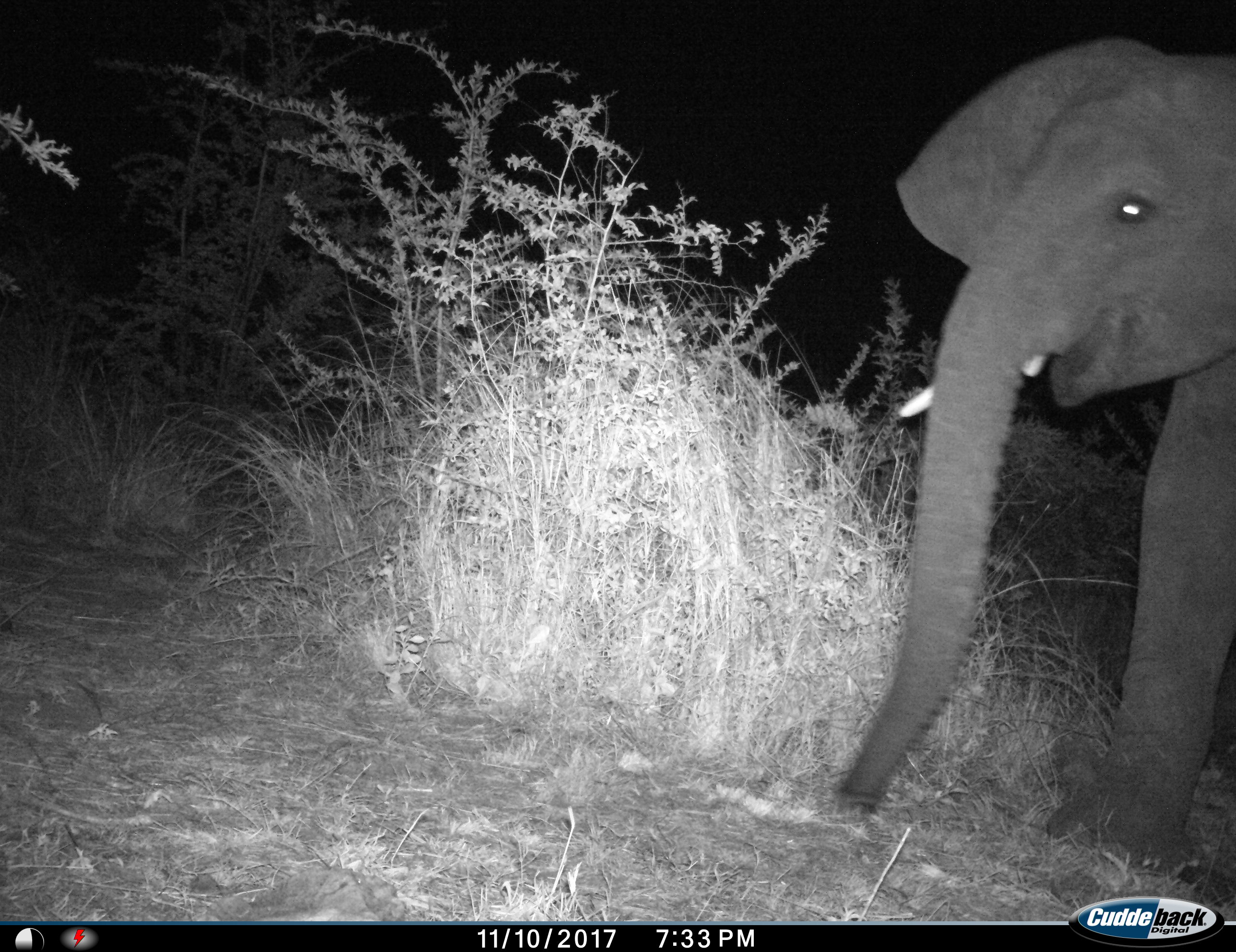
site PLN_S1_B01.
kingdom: Animalia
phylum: Chordata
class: Mammalia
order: Proboscidea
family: Elephantidae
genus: Loxodonta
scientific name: Loxodonta africana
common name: african bush elephant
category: elephant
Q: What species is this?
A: Elephant (african bush elephant) (Loxodonta africana).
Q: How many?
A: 1.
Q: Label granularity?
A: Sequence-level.